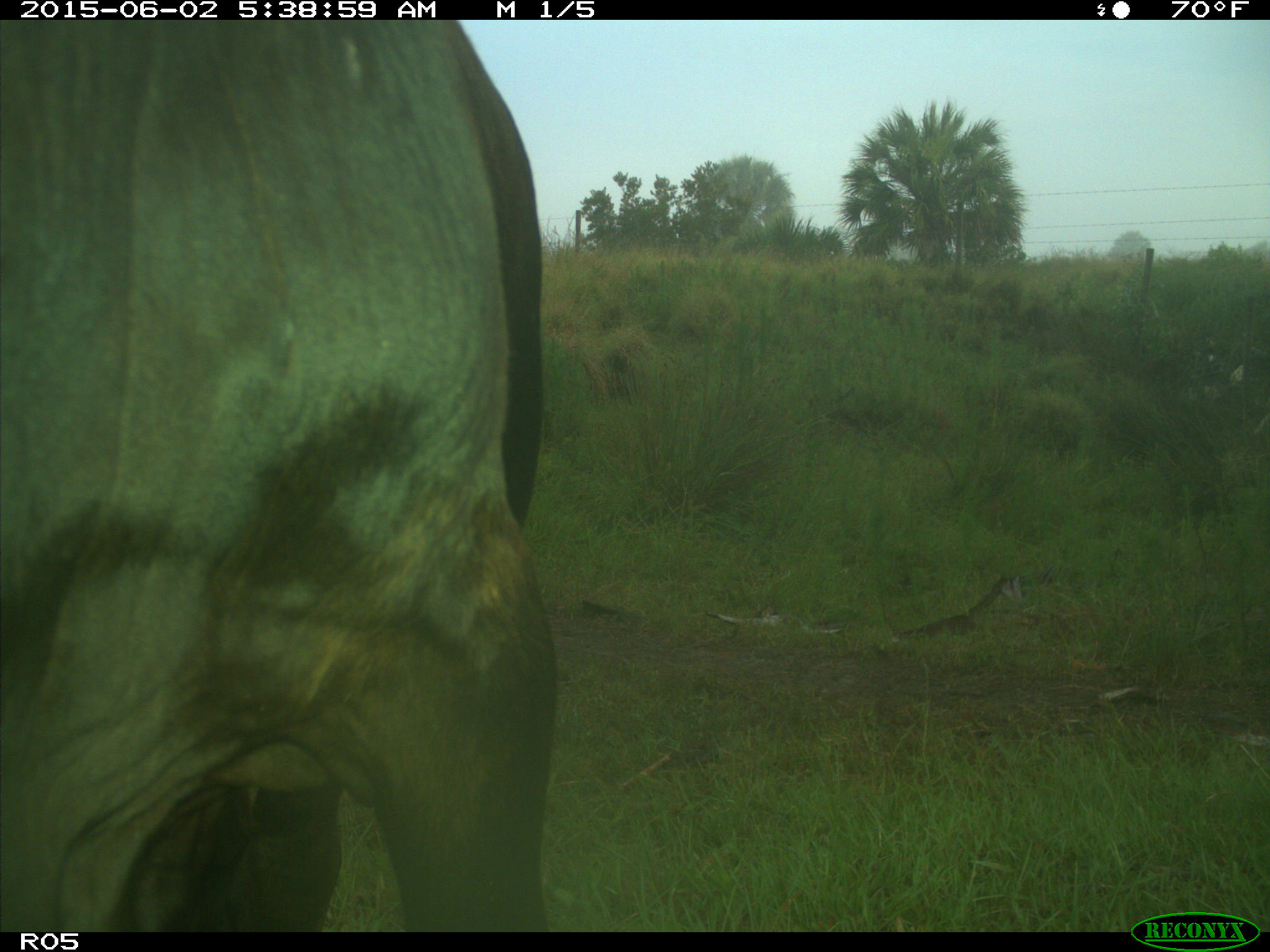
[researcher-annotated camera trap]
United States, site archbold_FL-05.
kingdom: Animalia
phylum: Chordata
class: Mammalia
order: Artiodactyla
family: Bovidae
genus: Bos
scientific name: Bos taurus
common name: domestic cow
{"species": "Bos taurus (domestic cow)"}